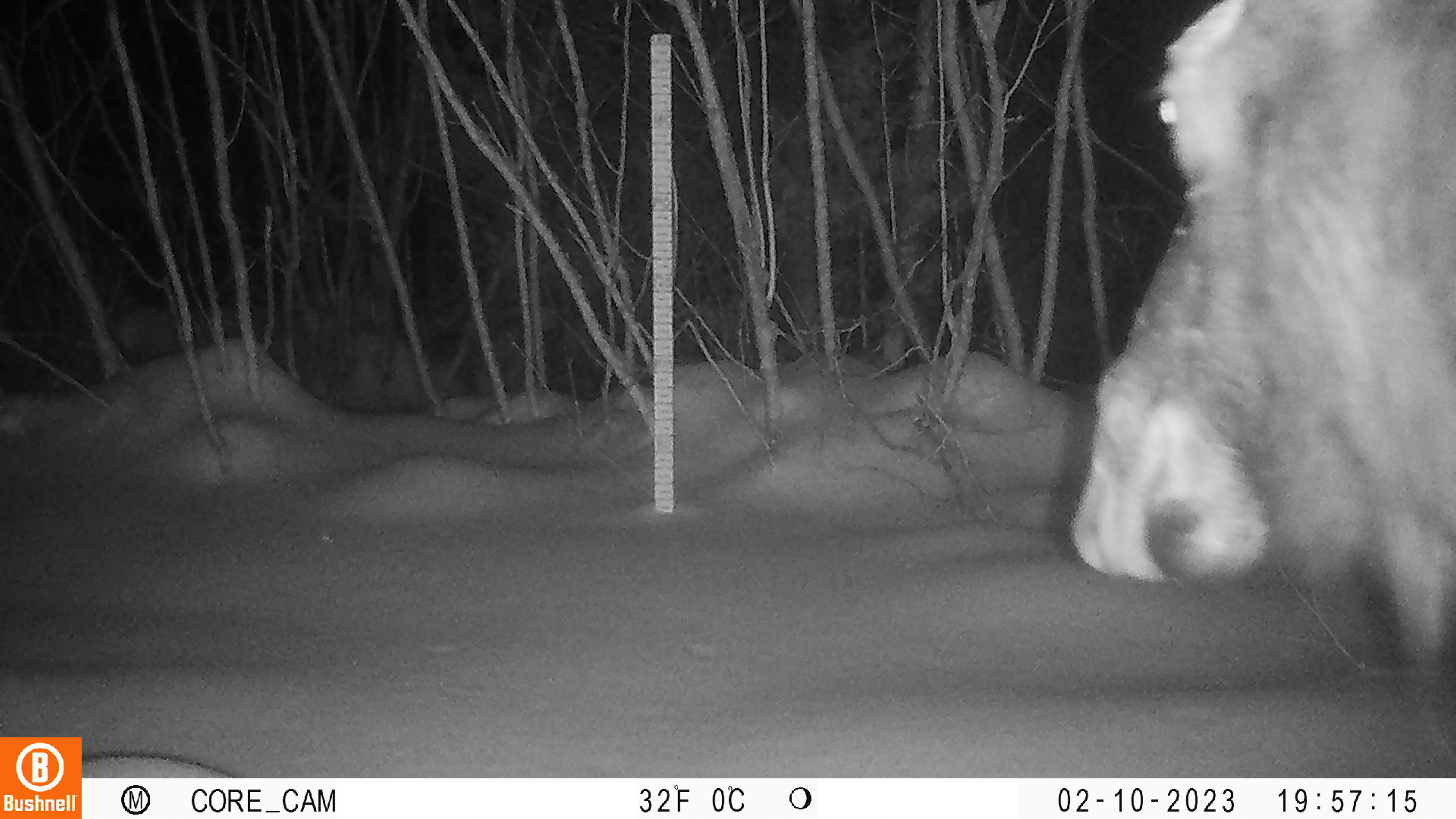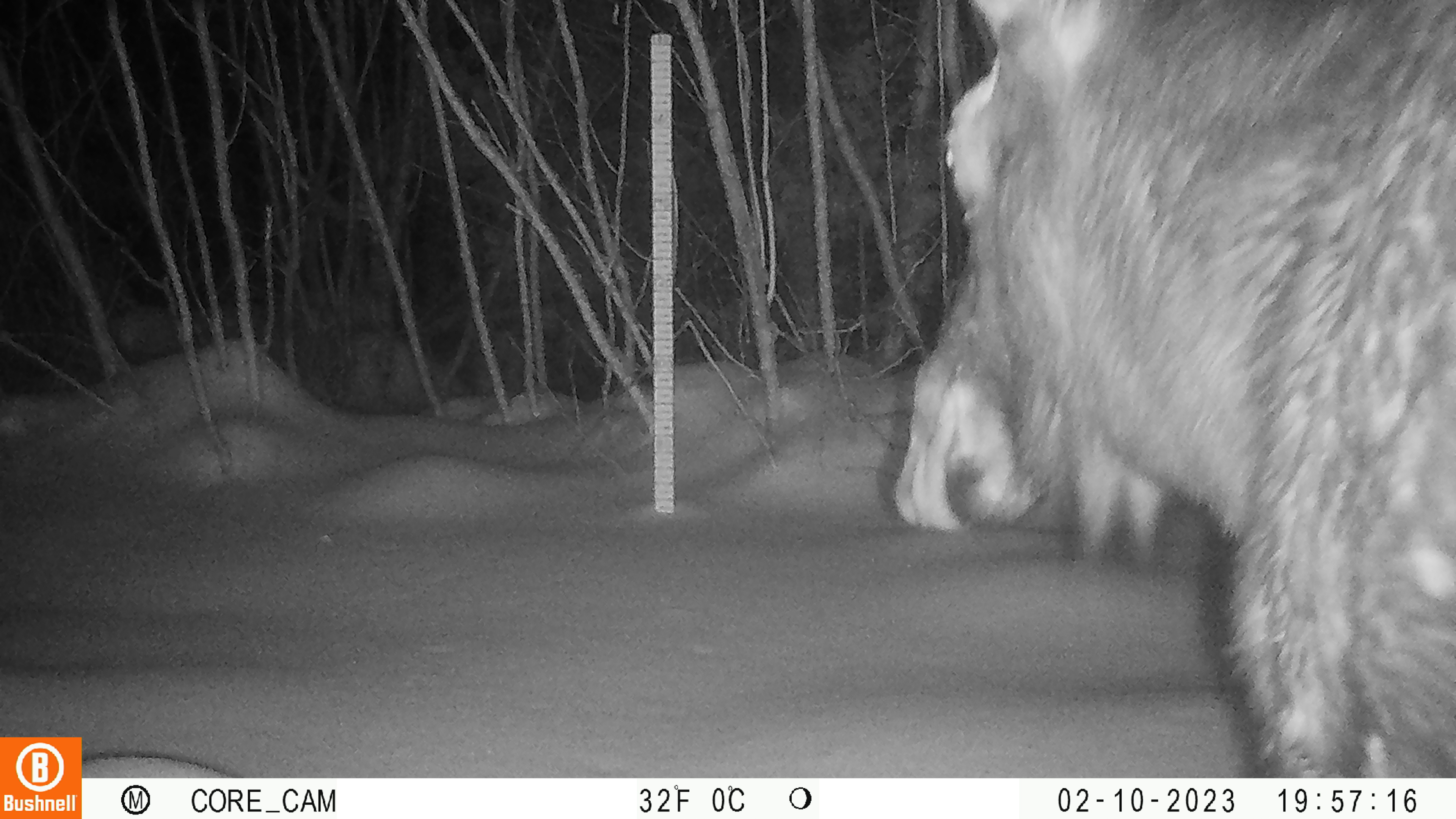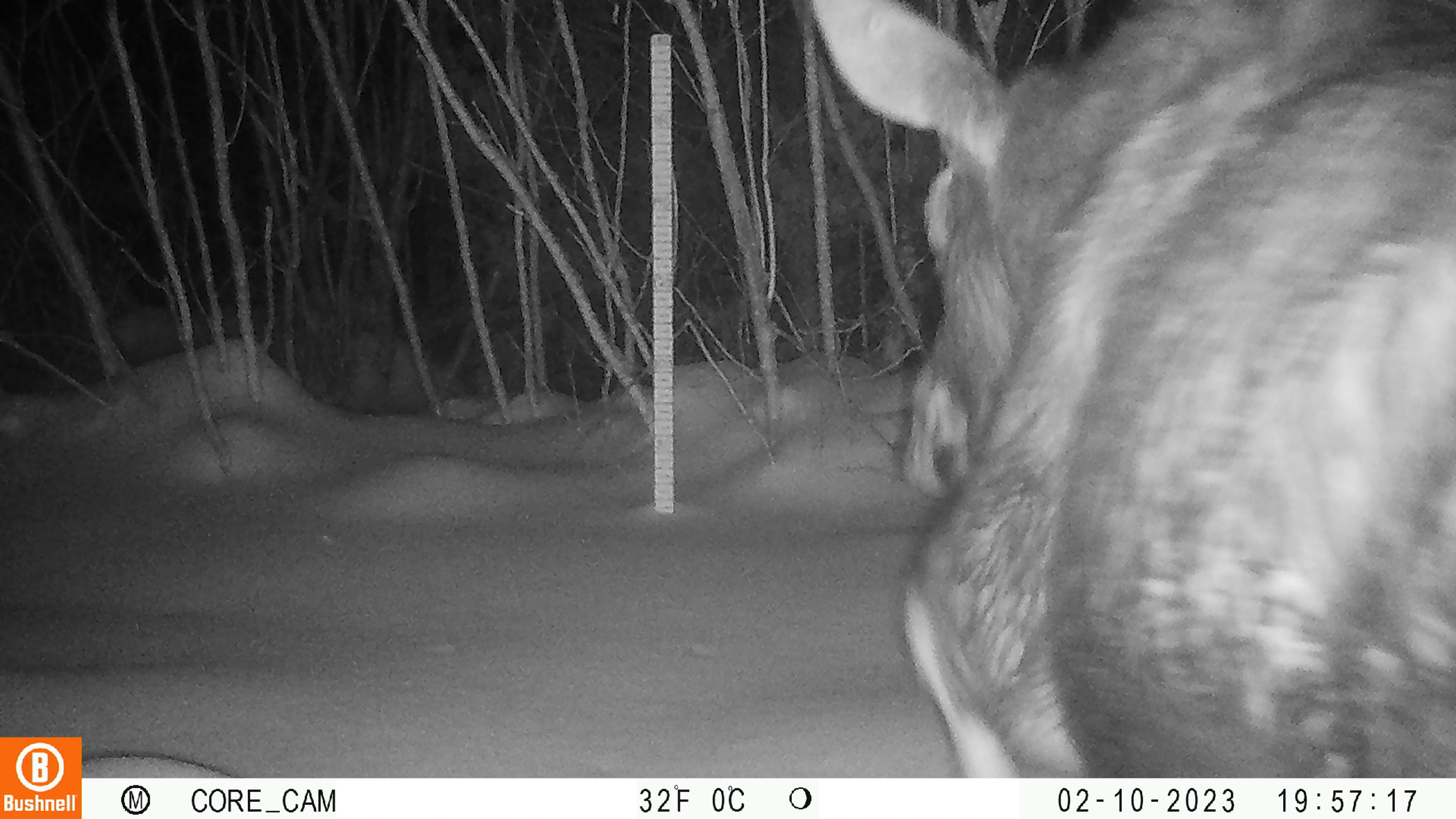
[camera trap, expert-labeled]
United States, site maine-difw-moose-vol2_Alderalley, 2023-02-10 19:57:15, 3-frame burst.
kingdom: Animalia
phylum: Chordata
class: Mammalia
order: Artiodactyla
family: Cervidae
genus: Alces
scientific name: Alces alces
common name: moose